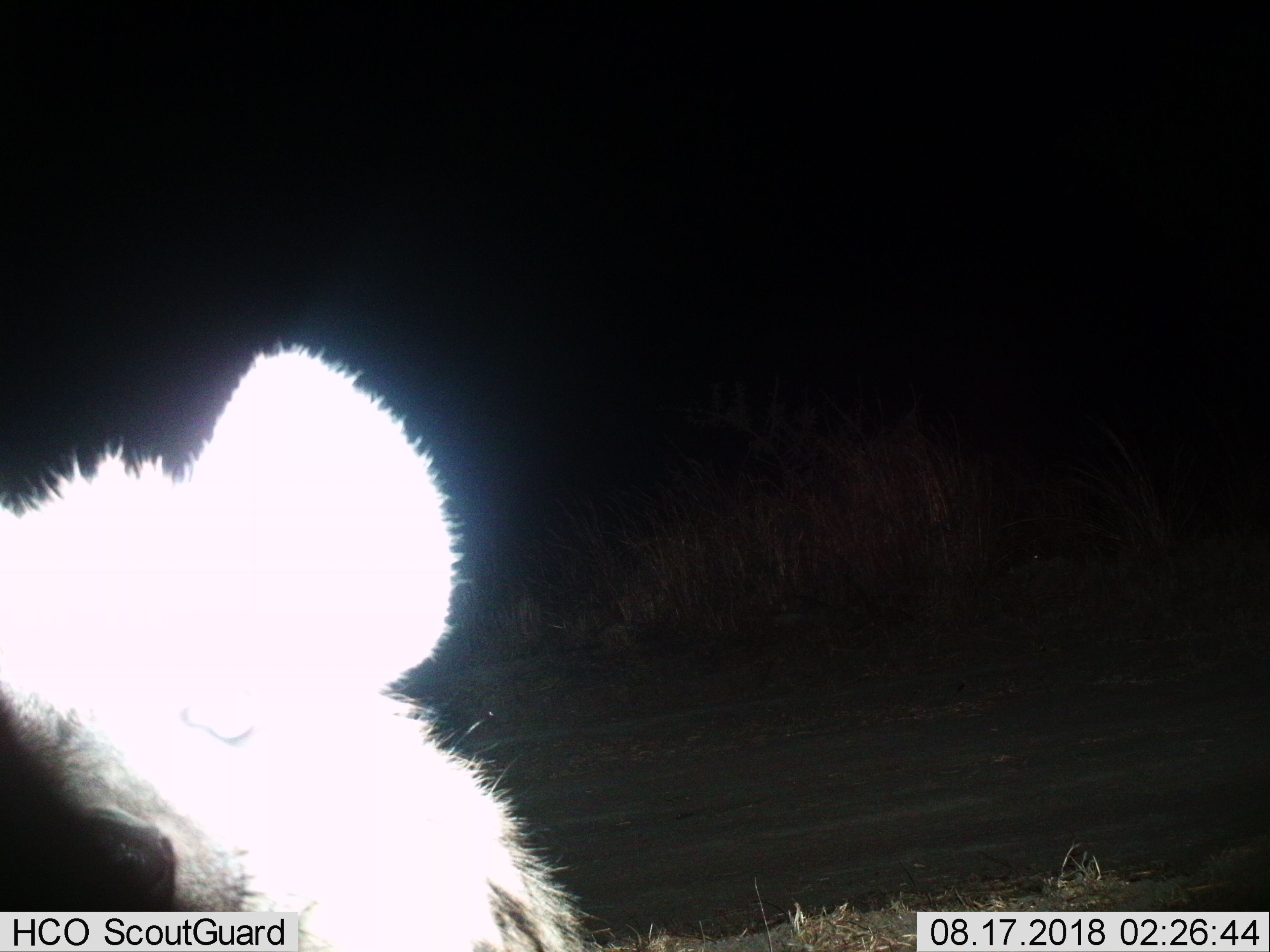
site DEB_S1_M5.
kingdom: Animalia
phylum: Chordata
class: Mammalia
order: Carnivora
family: Hyaenidae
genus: Crocuta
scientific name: Crocuta crocuta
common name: spotted hyena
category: hyenaspotted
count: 1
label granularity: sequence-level